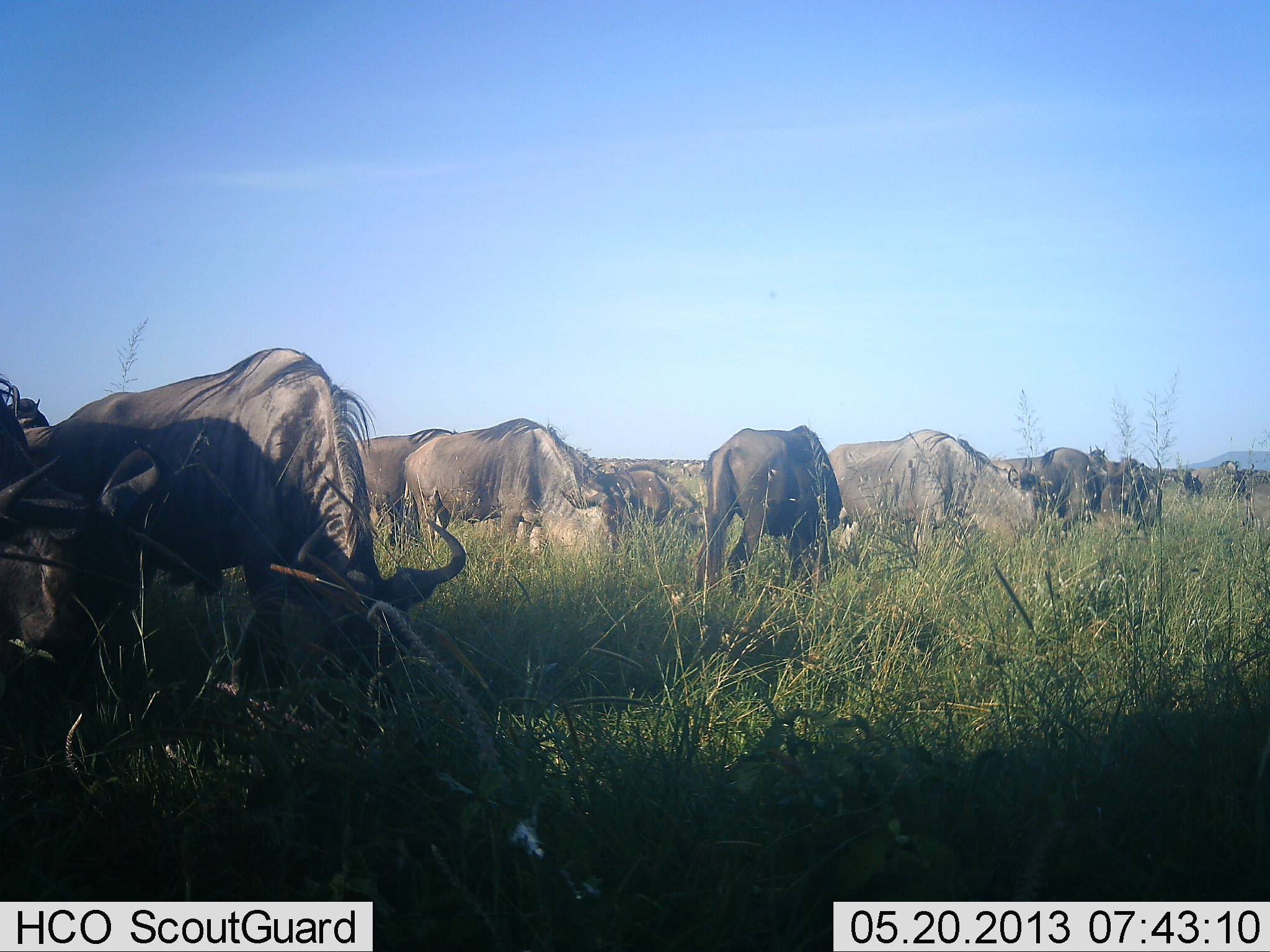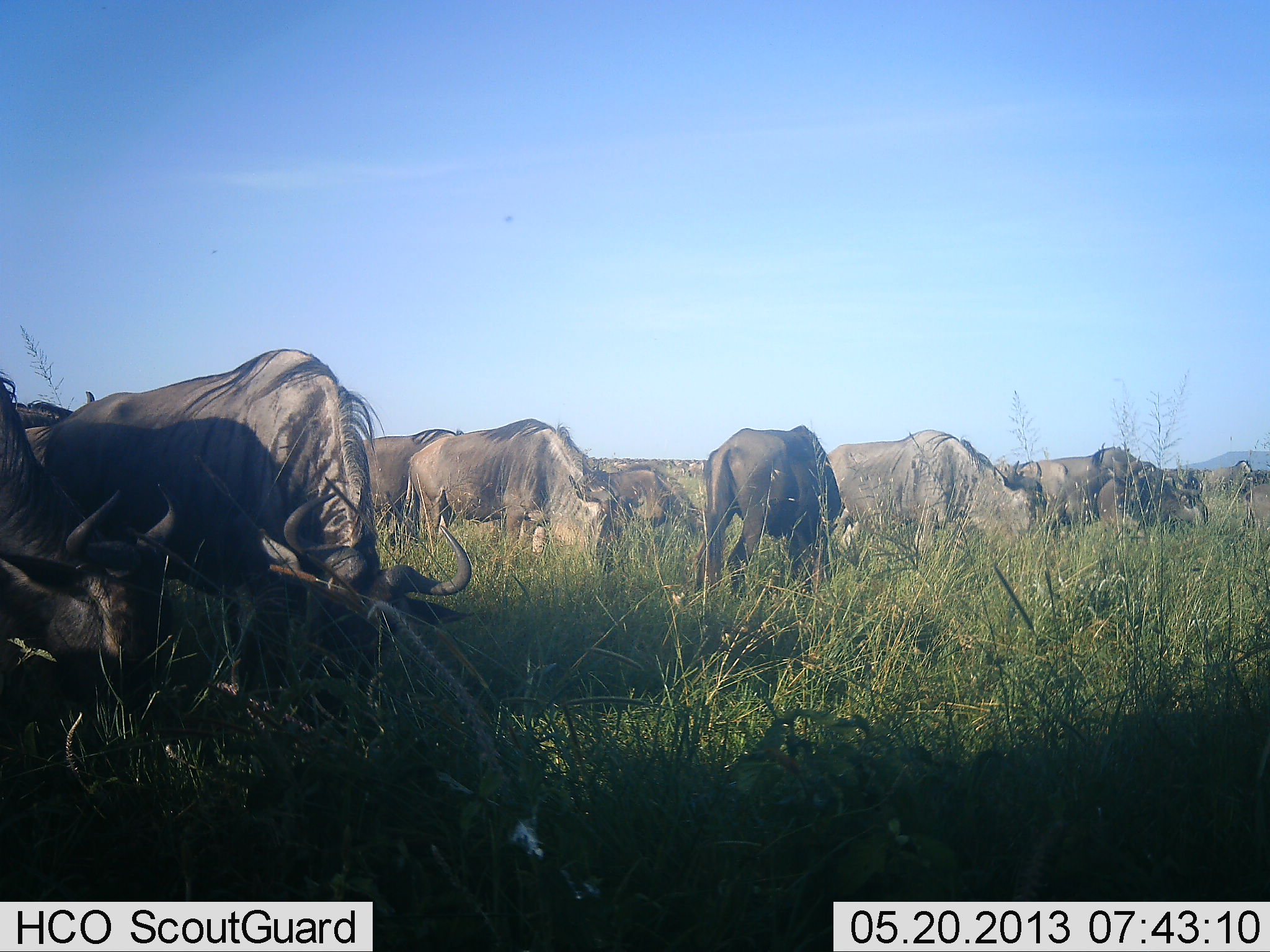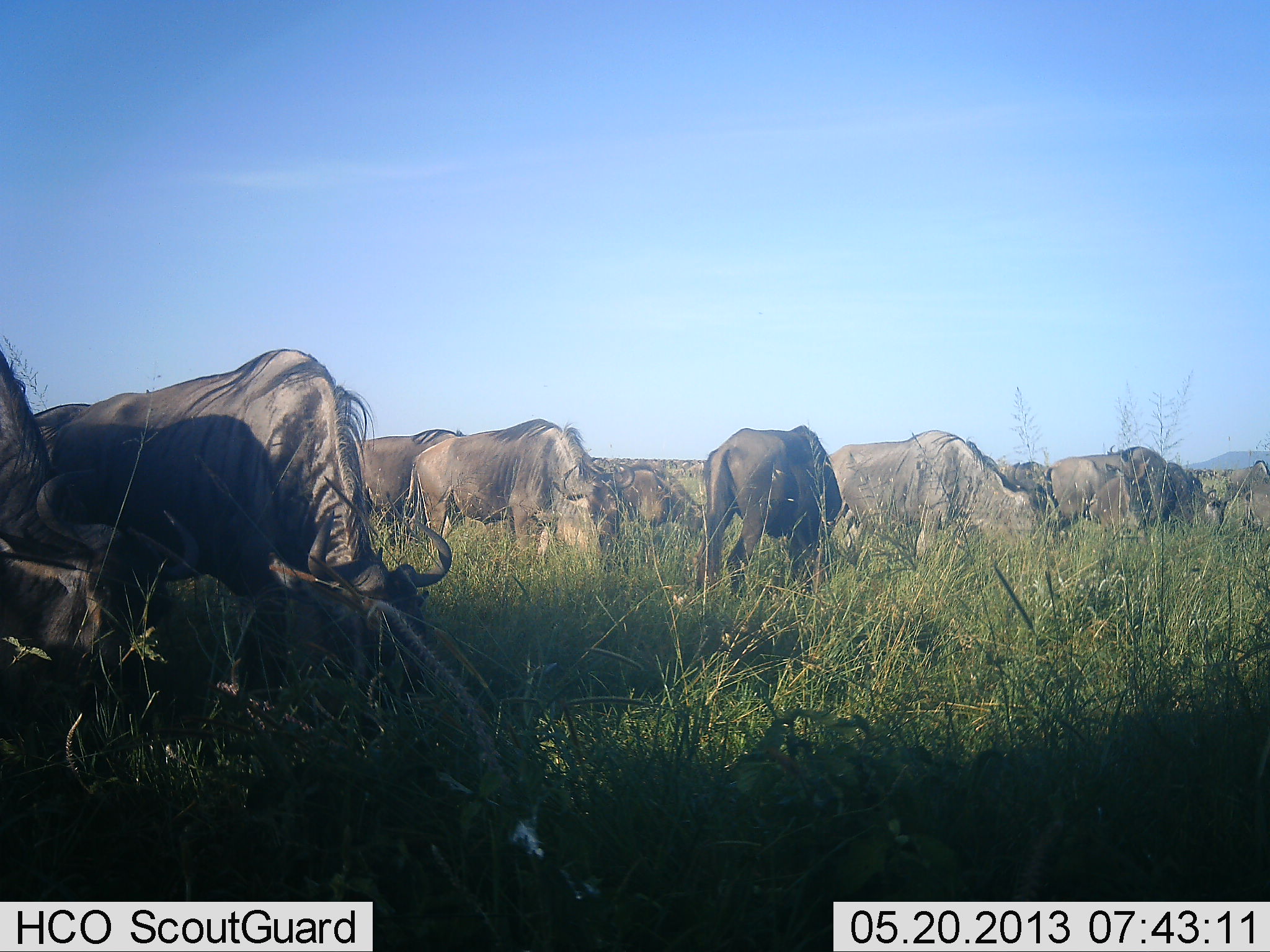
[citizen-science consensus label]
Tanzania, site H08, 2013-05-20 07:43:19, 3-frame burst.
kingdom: Animalia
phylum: Chordata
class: Mammalia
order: Artiodactyla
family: Bovidae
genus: Connochaetes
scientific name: Connochaetes taurinus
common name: blue wildebeest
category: wildebeest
Wildebeest (blue wildebeest) (Connochaetes taurinus), count 11-50. Behavior (volunteer vote fractions): standing 59%, resting 18%, moving 27%, interacting 14%. Young present (vote fraction): 0%. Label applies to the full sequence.